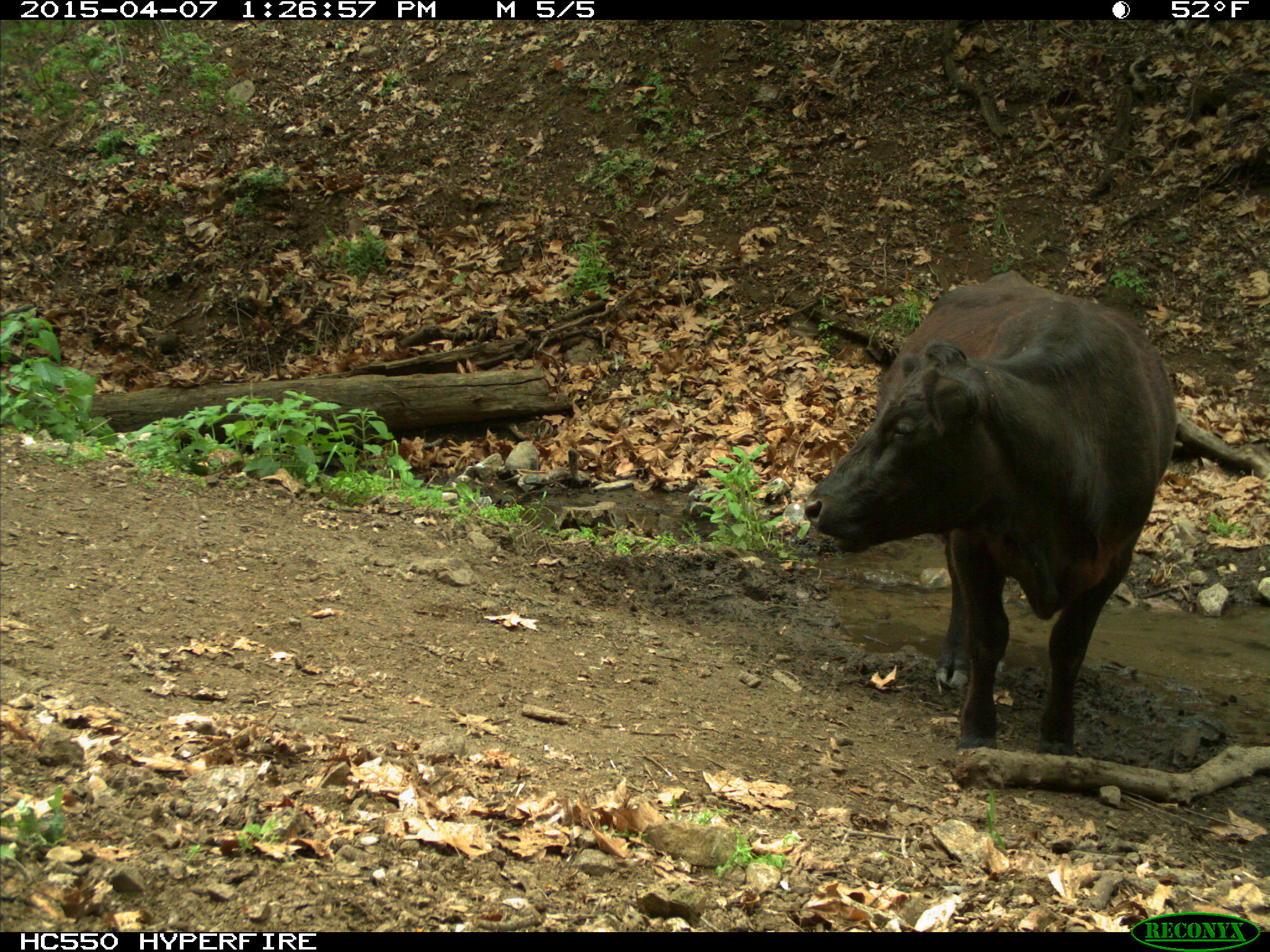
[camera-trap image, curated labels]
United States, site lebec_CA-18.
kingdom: Animalia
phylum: Chordata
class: Mammalia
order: Artiodactyla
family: Bovidae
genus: Bos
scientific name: Bos taurus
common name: domestic cow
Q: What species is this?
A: Bos taurus (domestic cow).